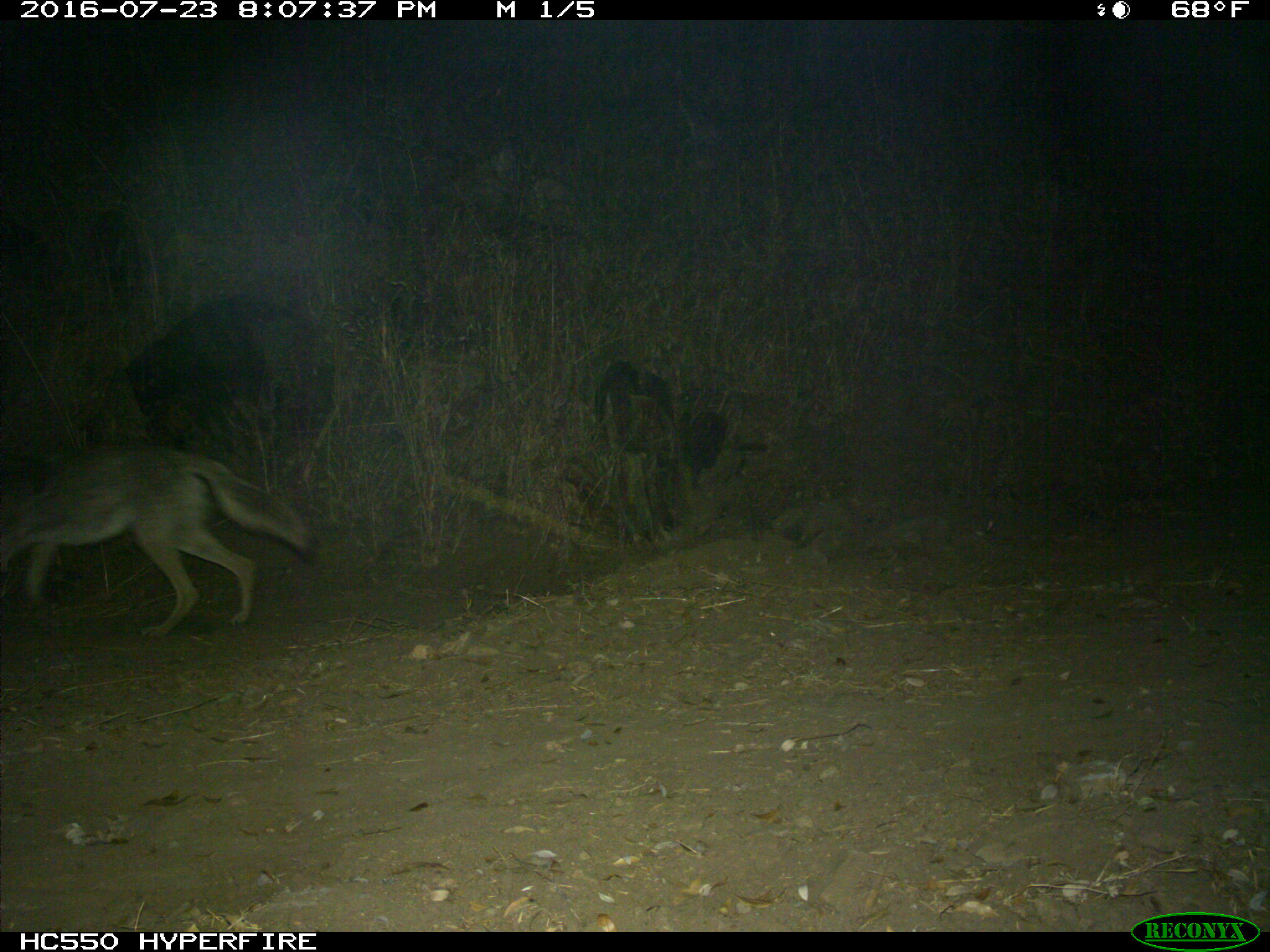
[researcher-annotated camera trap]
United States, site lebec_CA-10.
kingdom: Animalia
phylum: Chordata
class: Mammalia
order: Carnivora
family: Canidae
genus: Canis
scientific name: Canis latrans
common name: coyote